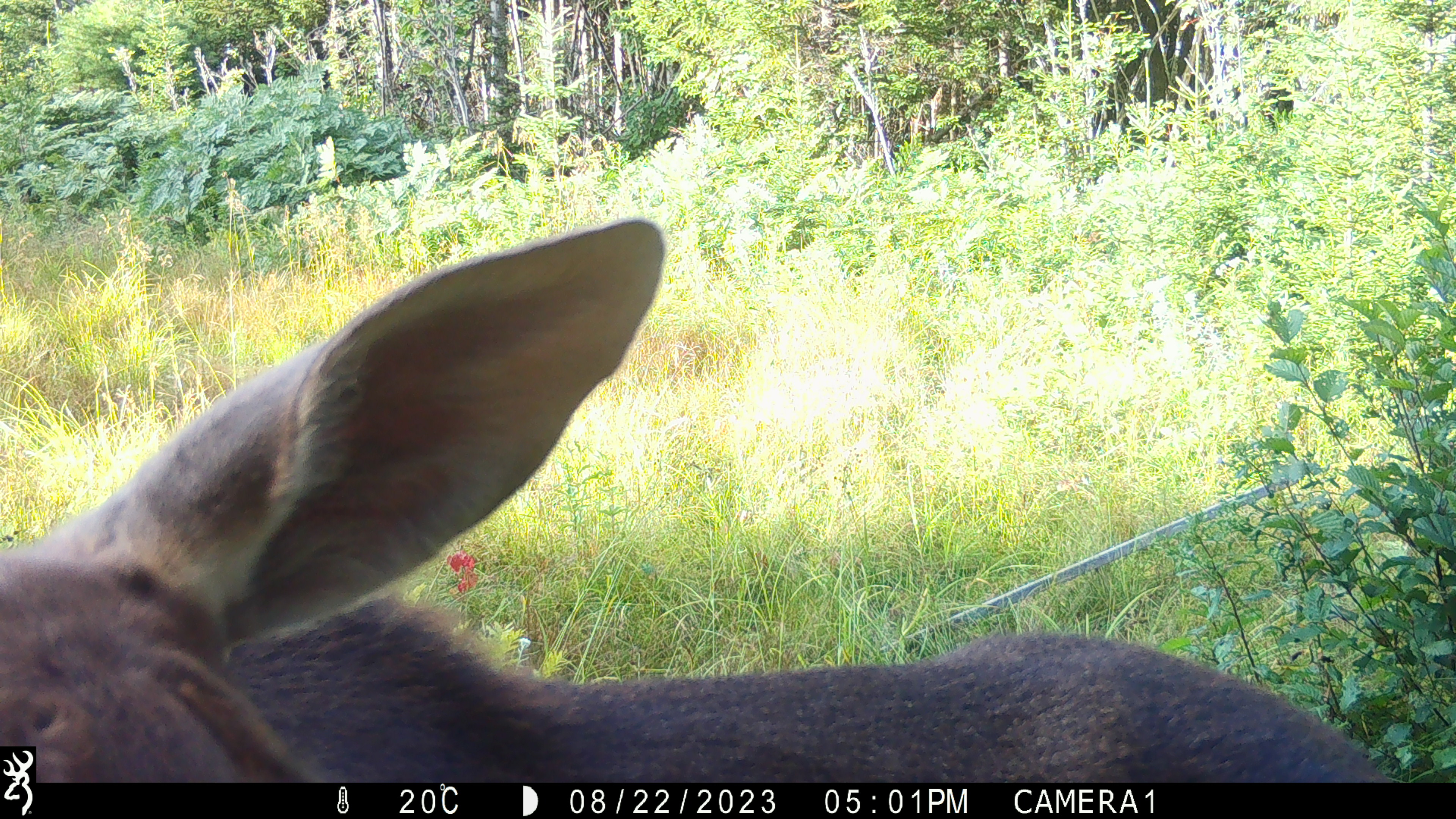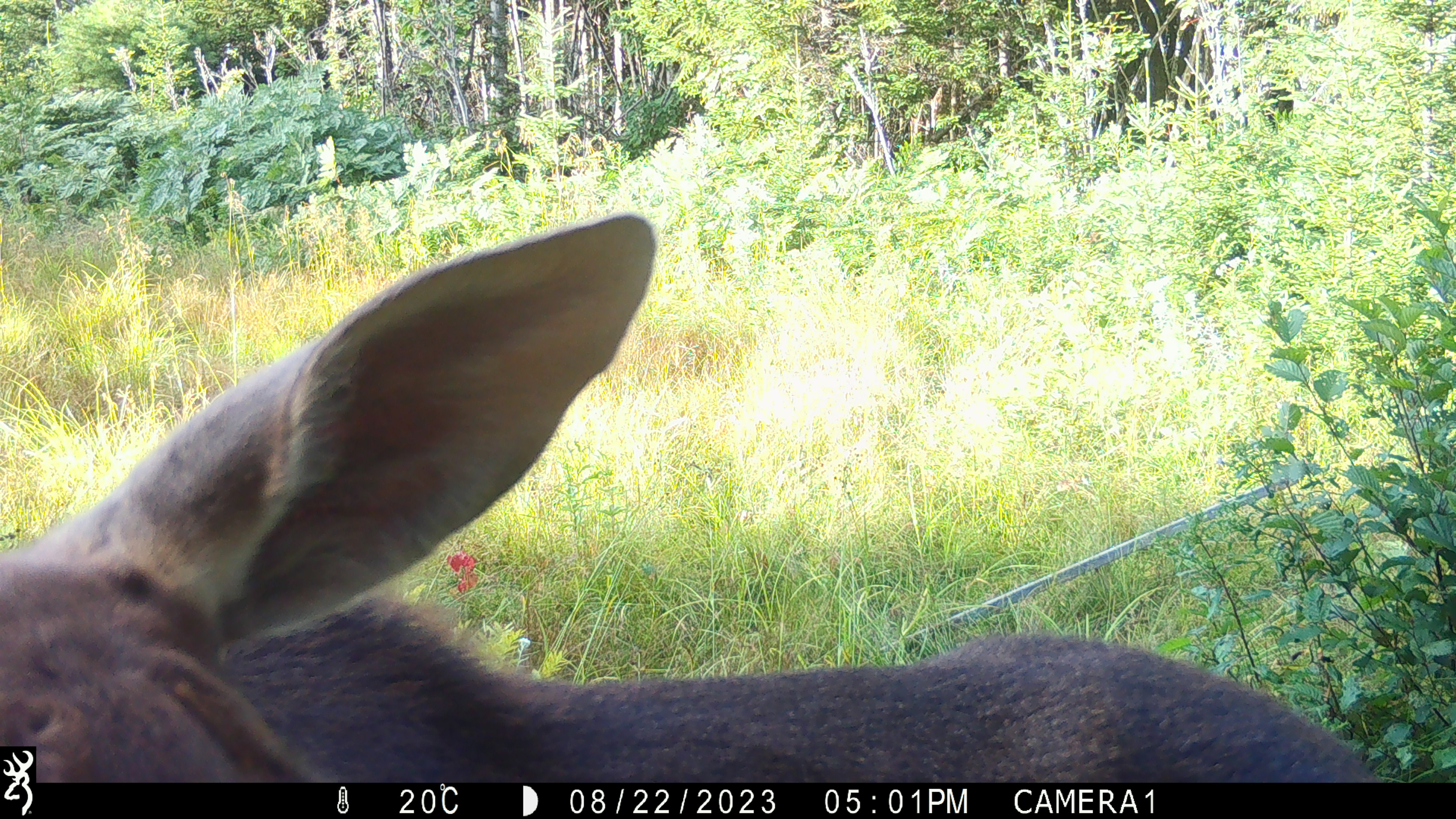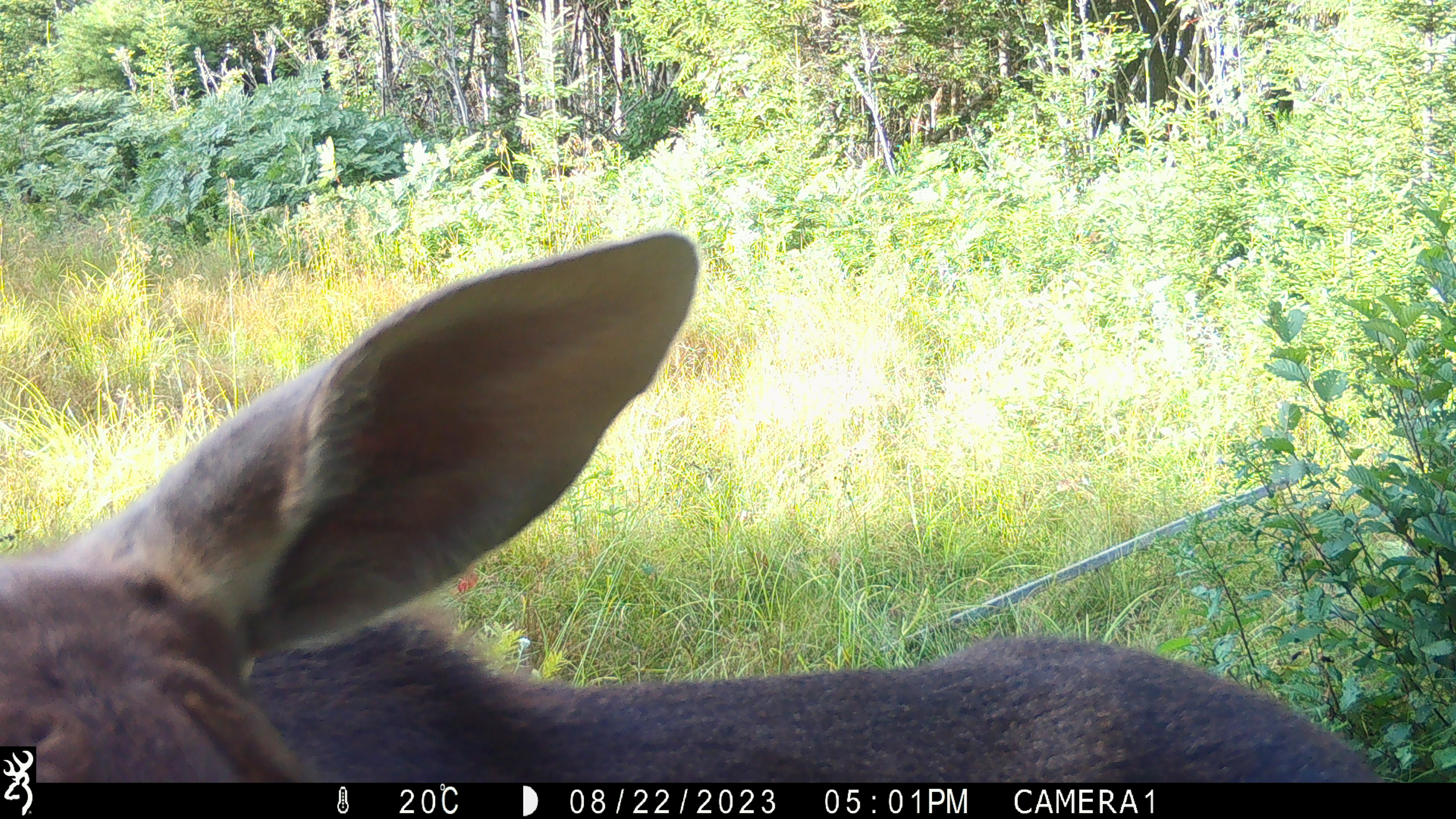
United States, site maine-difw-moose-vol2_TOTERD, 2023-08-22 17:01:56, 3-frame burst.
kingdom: Animalia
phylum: Chordata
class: Mammalia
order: Artiodactyla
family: Cervidae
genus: Alces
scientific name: Alces alces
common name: moose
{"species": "moose (Alces alces)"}